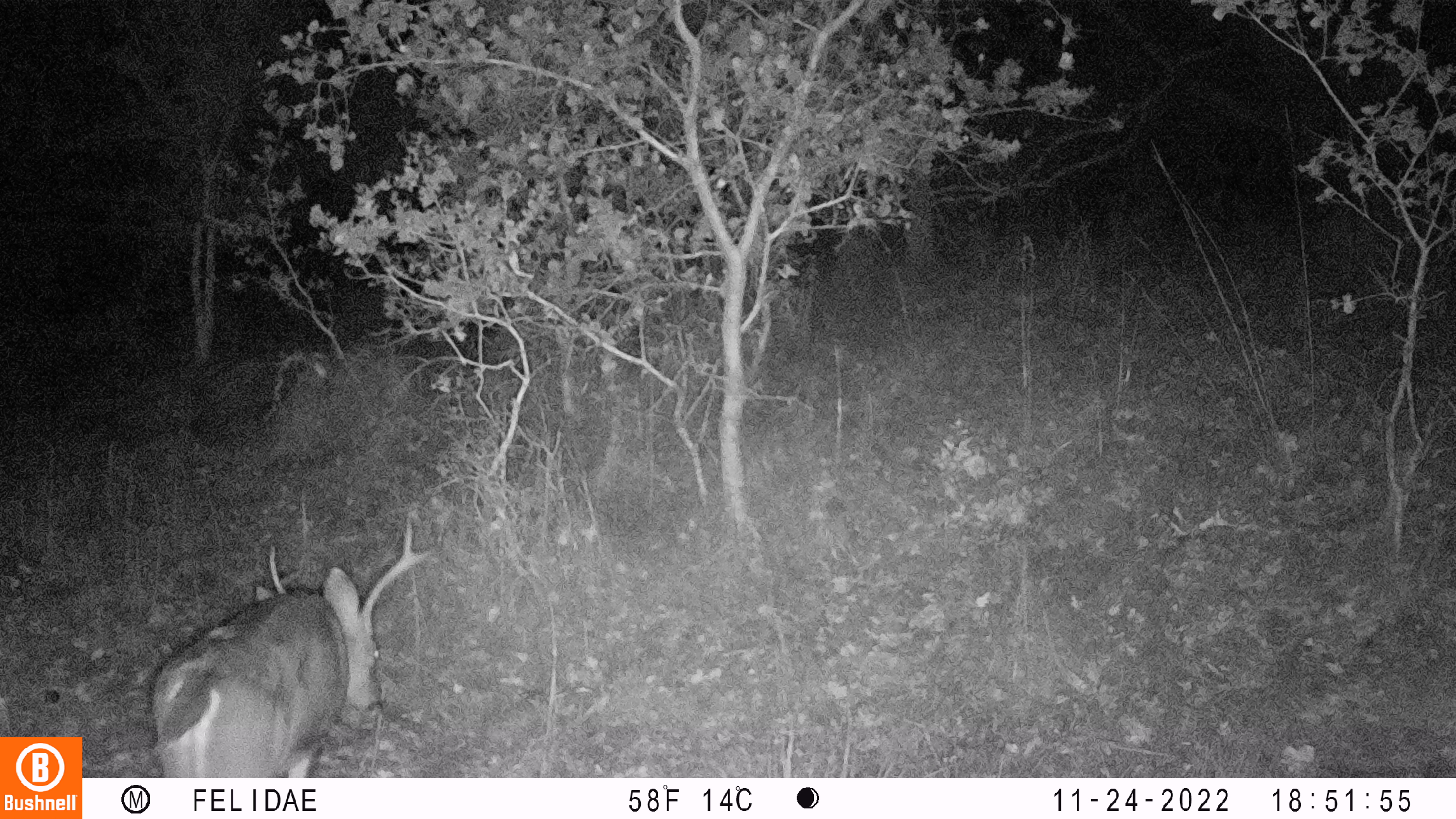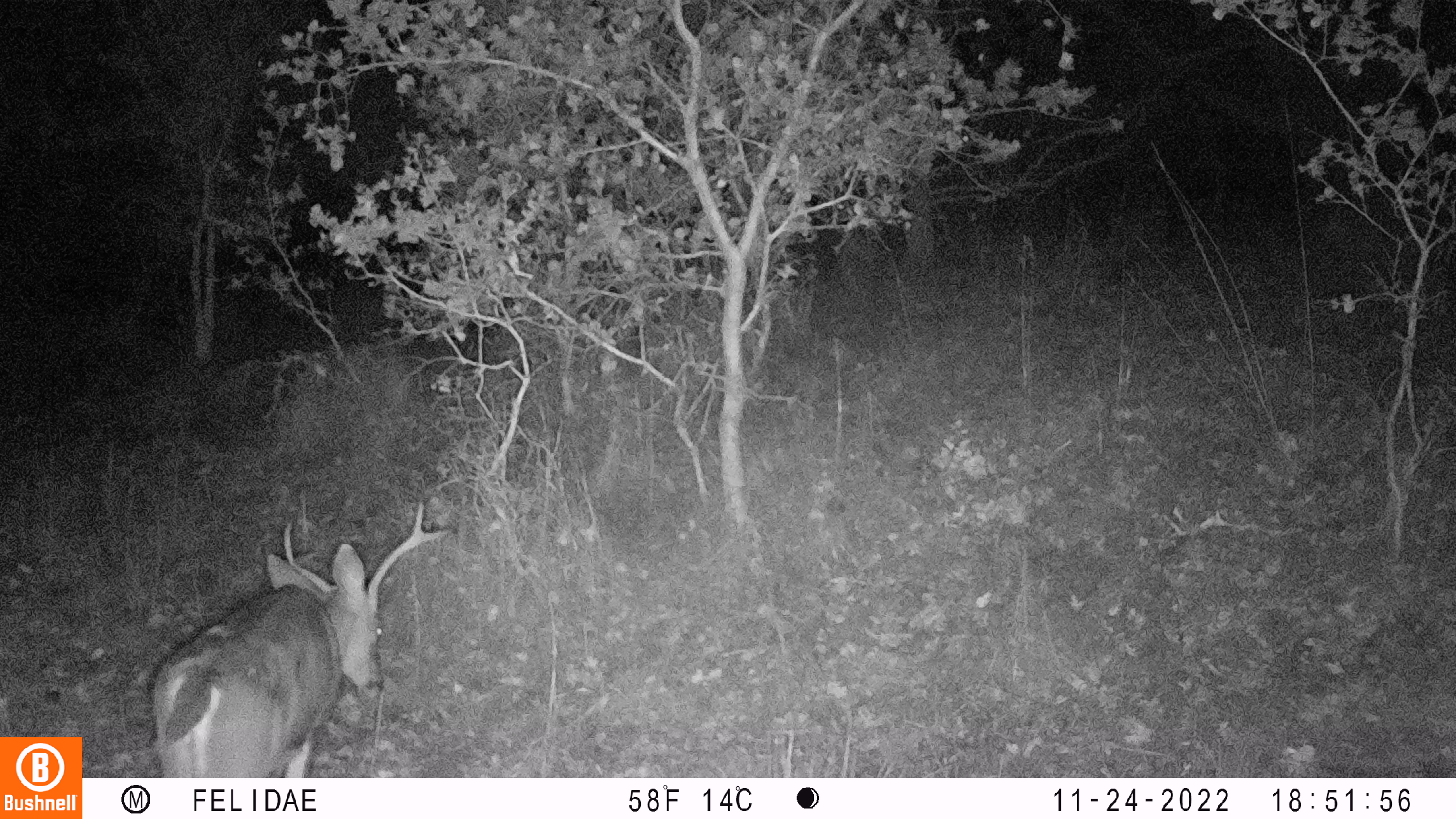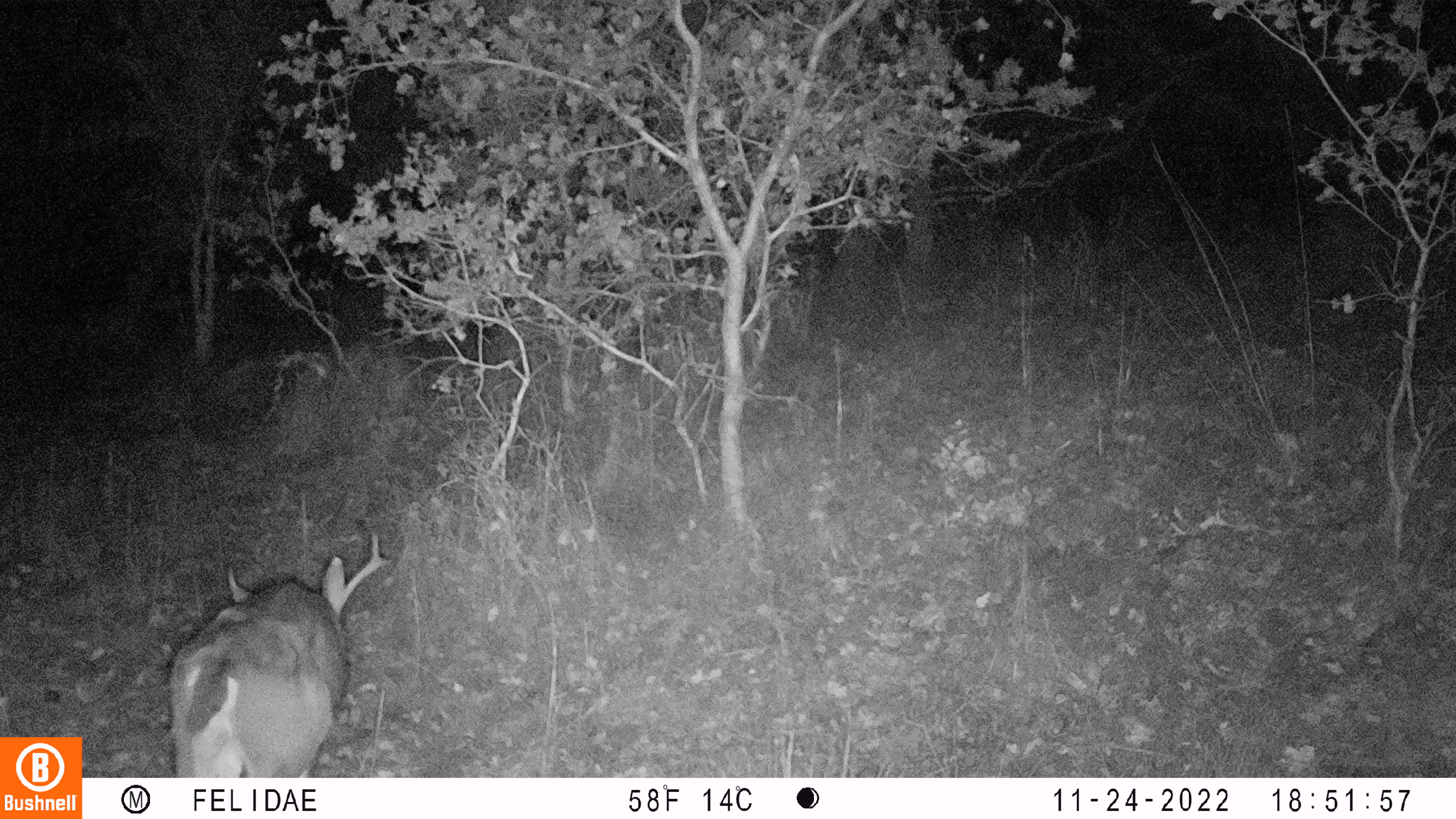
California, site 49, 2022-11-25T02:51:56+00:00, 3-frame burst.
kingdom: Animalia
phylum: Chordata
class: Mammalia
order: Artiodactyla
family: Cervidae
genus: Odocoileus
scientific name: Odocoileus hemionus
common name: mule deer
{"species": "mule deer (Odocoileus hemionus)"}